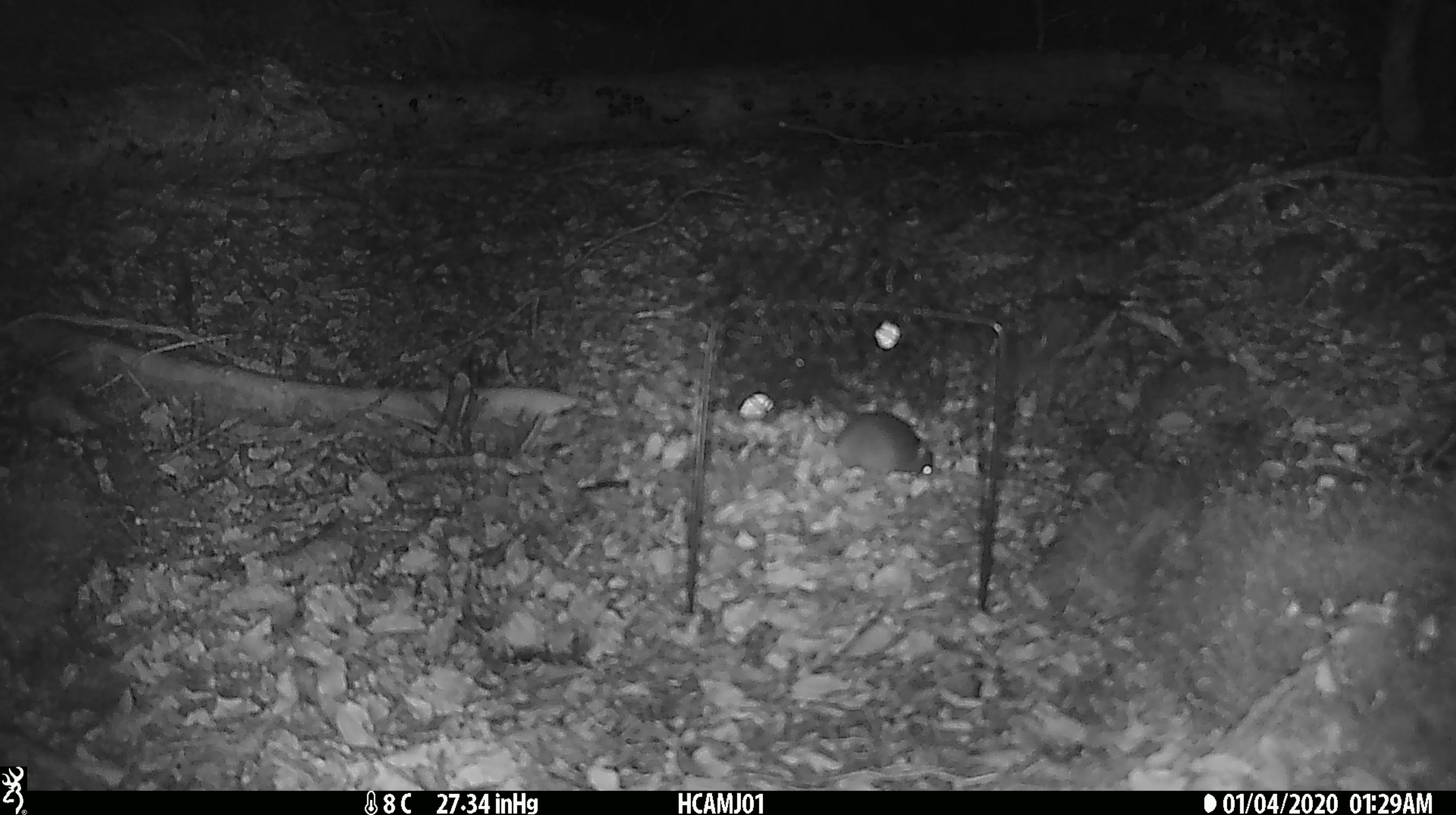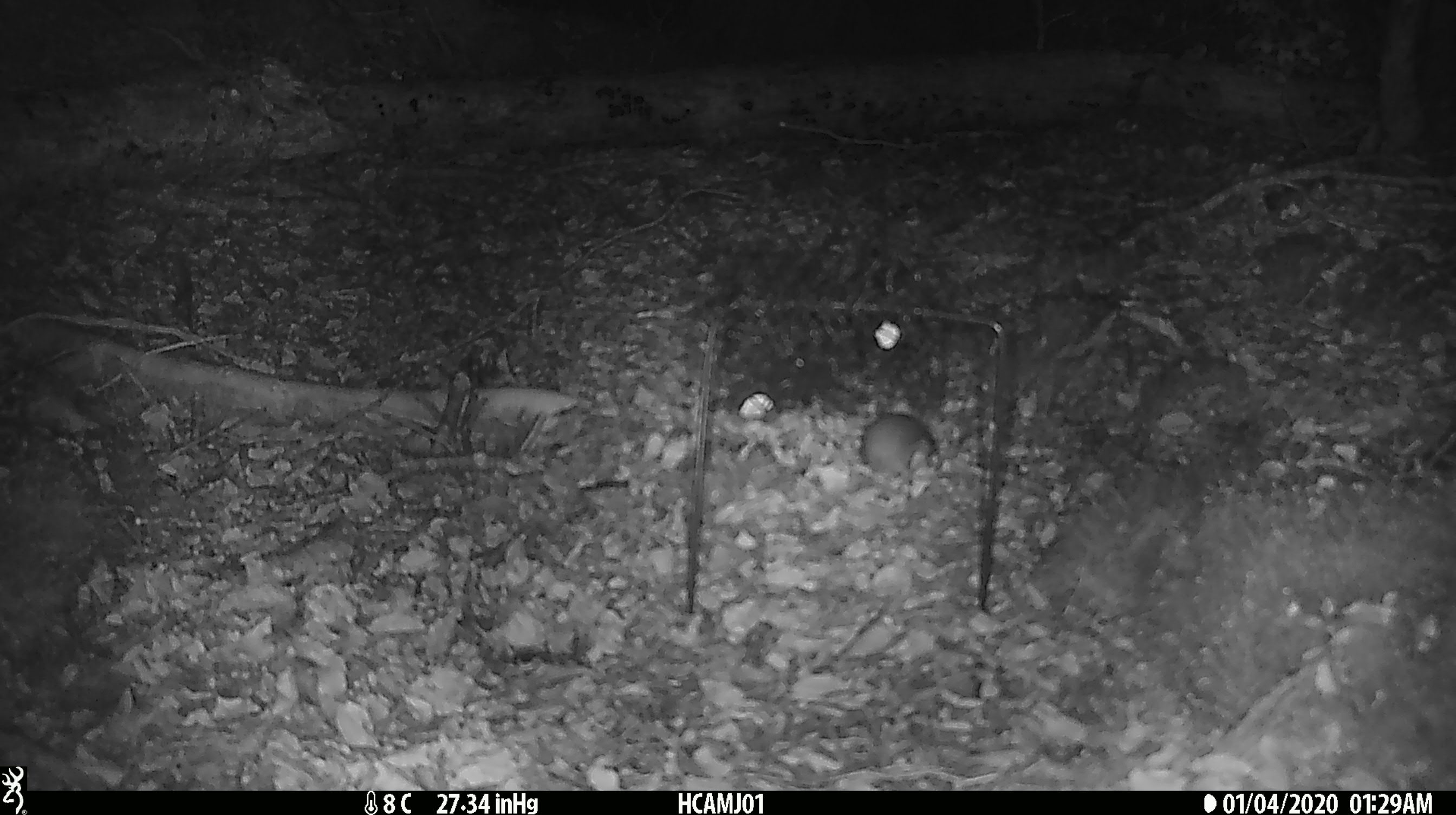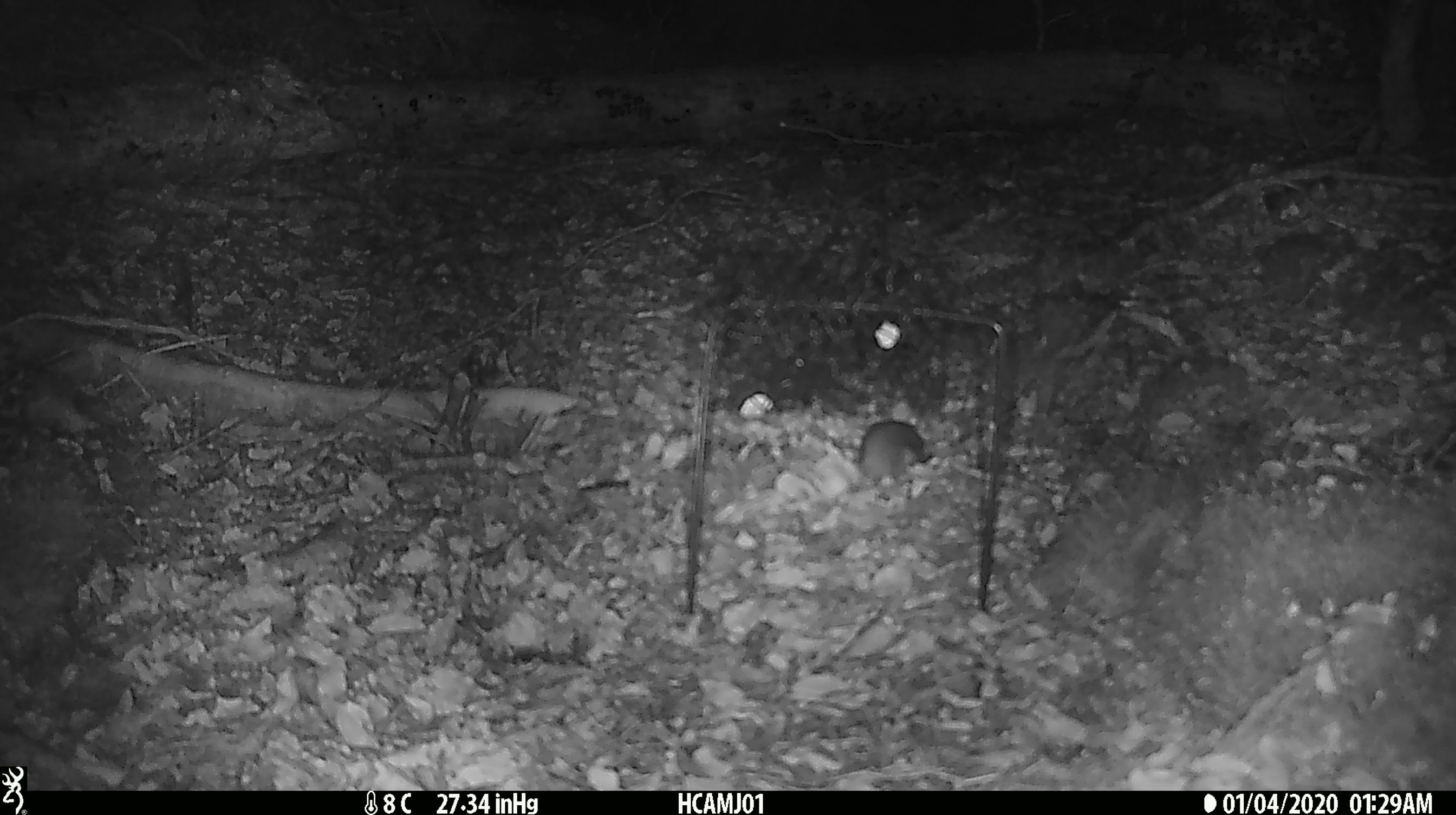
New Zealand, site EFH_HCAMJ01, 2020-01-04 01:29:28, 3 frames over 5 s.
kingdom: Animalia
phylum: Chordata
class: Mammalia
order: Rodentia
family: Muridae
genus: Mus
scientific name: Mus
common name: mouse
Mouse (Mus).